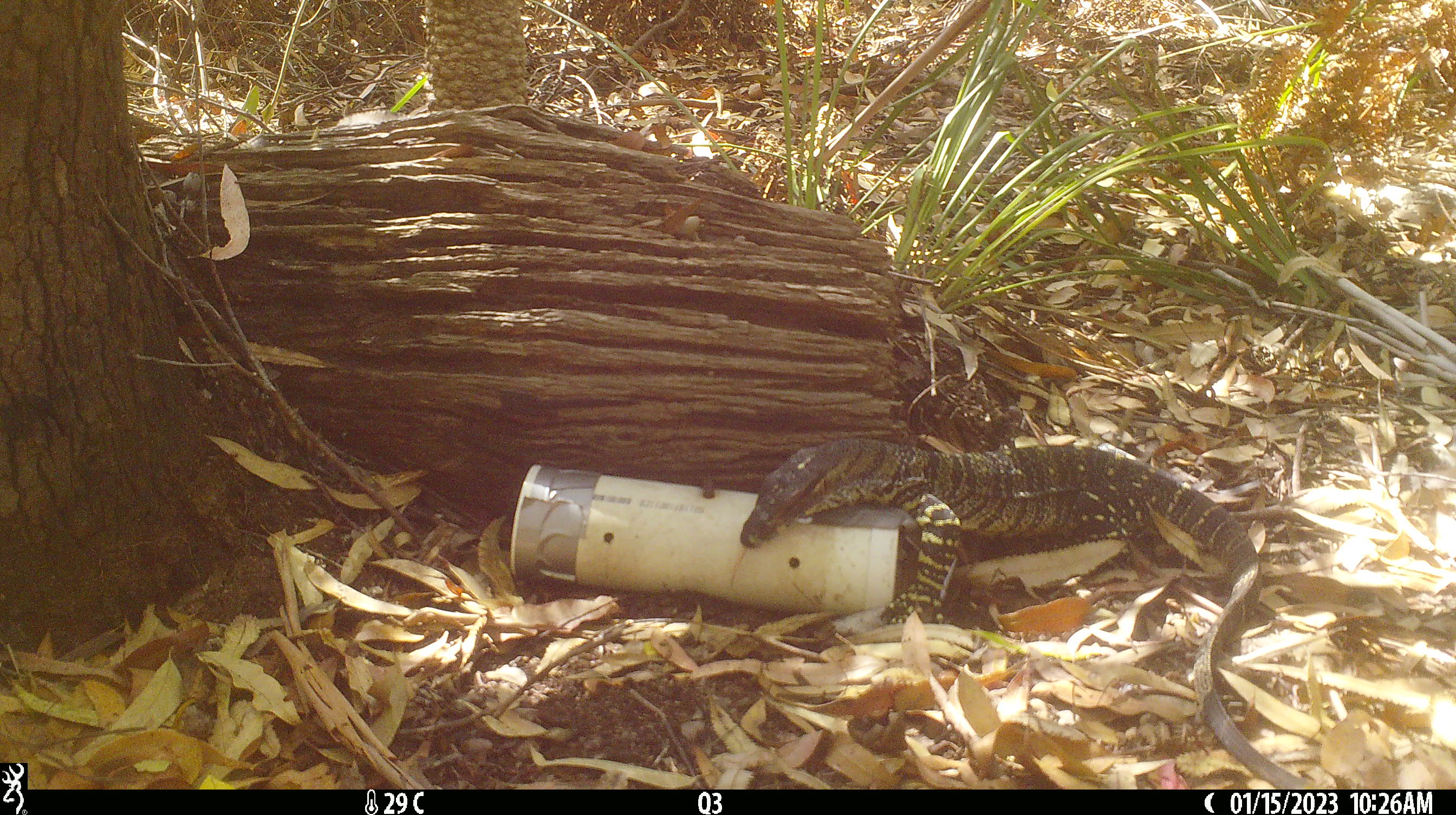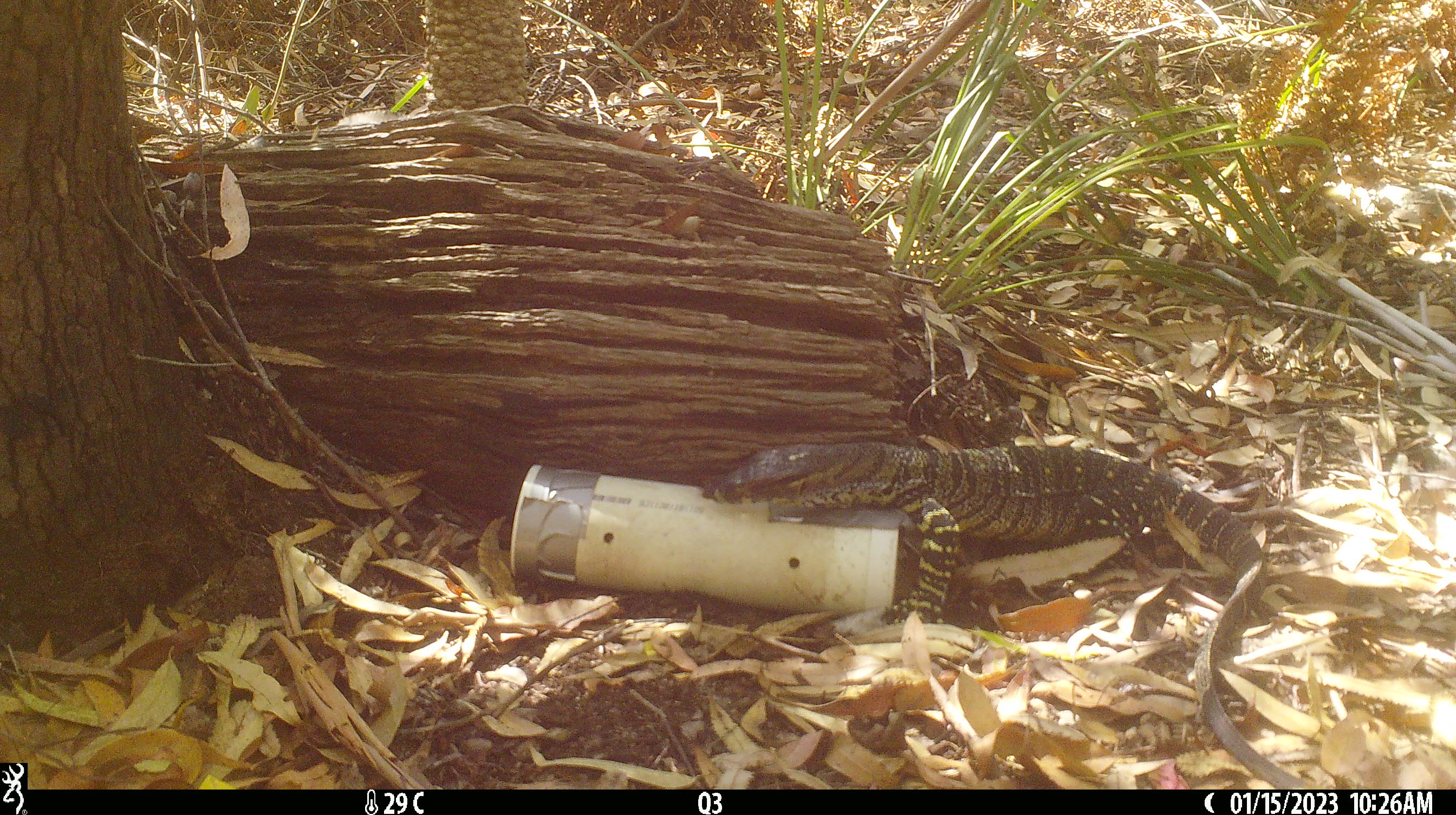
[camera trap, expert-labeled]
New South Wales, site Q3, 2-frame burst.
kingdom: Animalia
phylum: Chordata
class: Reptilia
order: Squamata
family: Varanidae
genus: Varanus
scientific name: Varanus varius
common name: lace monitor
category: goanna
Goanna (lace monitor) (Varanus varius).